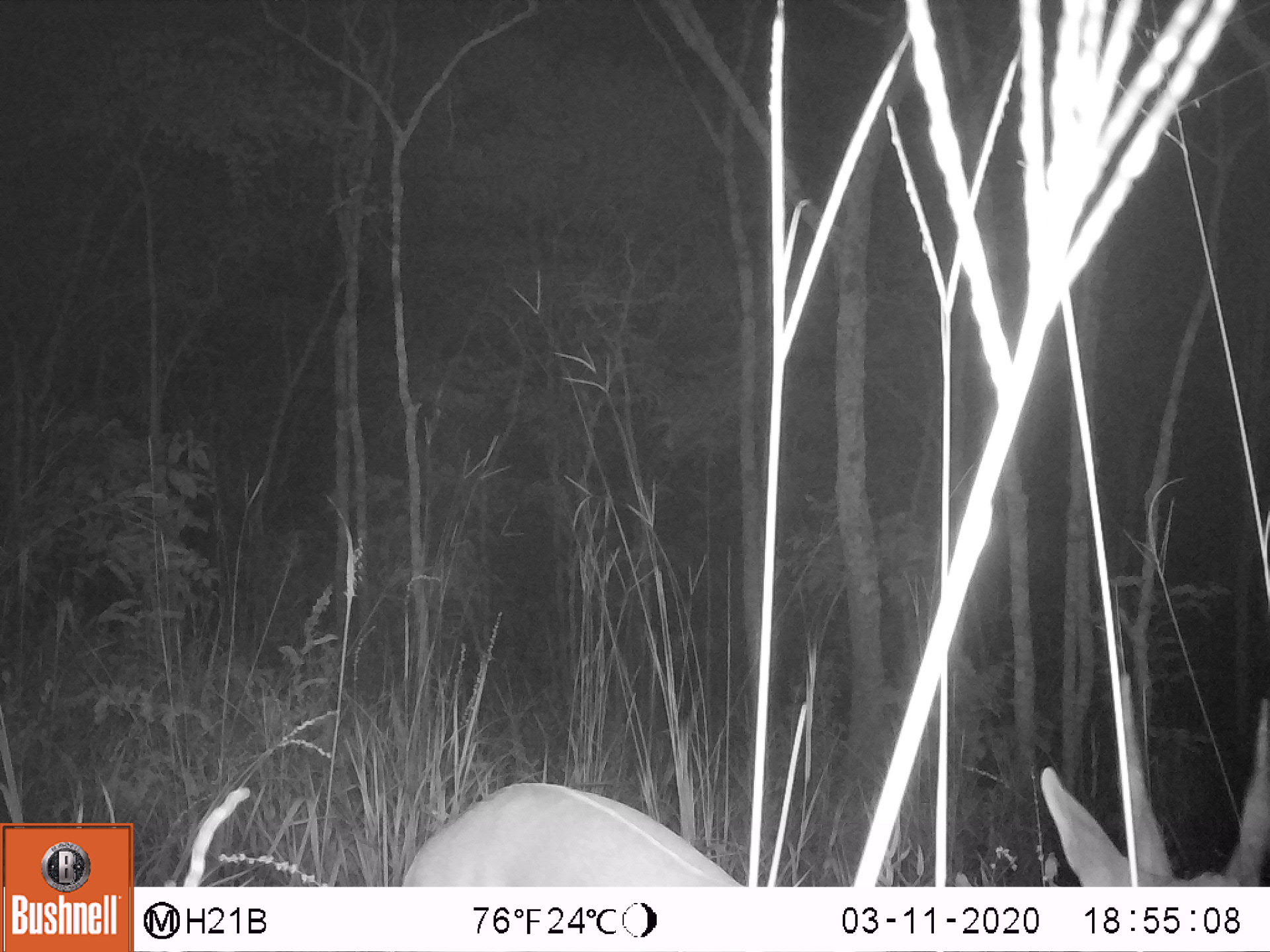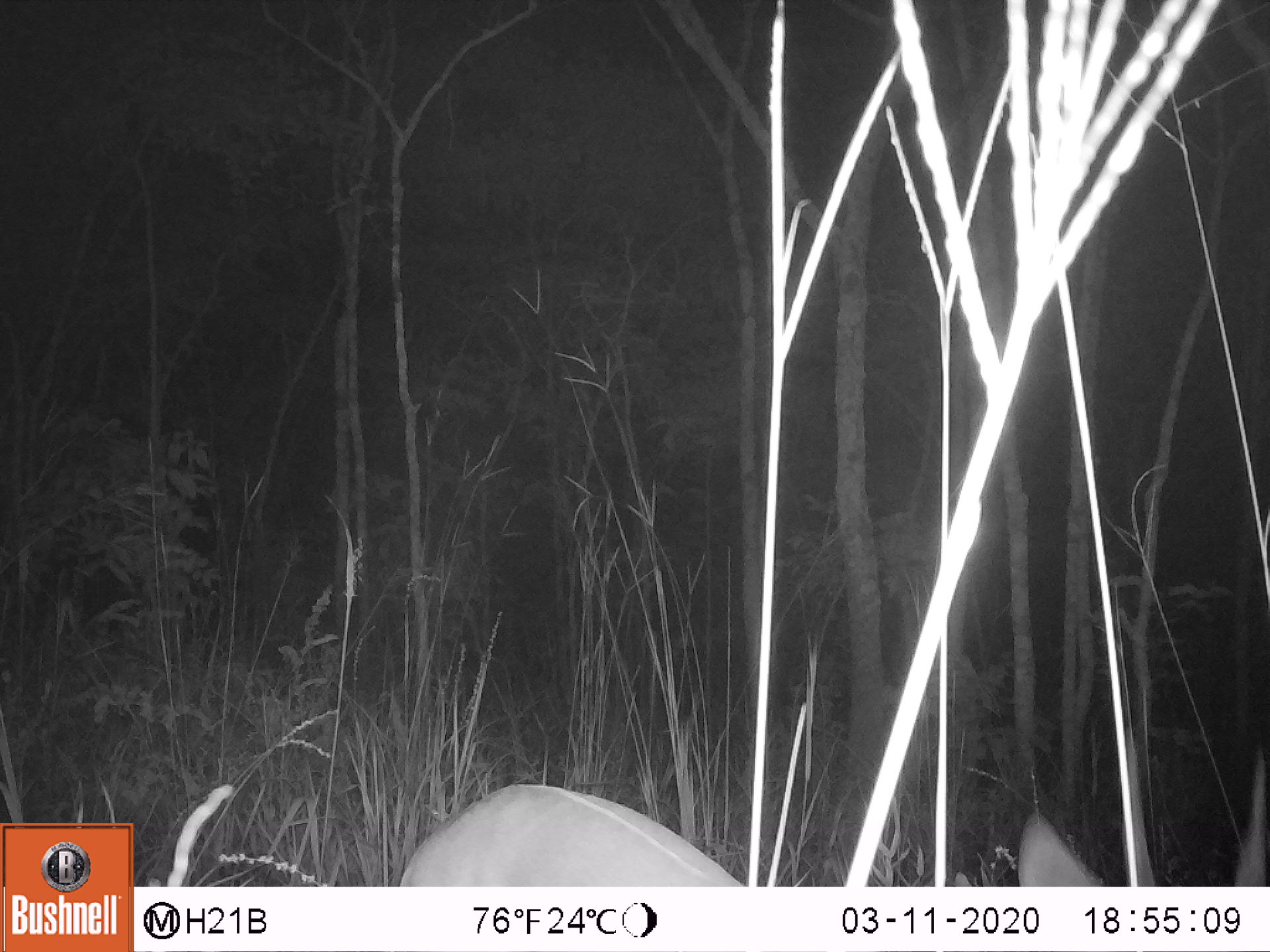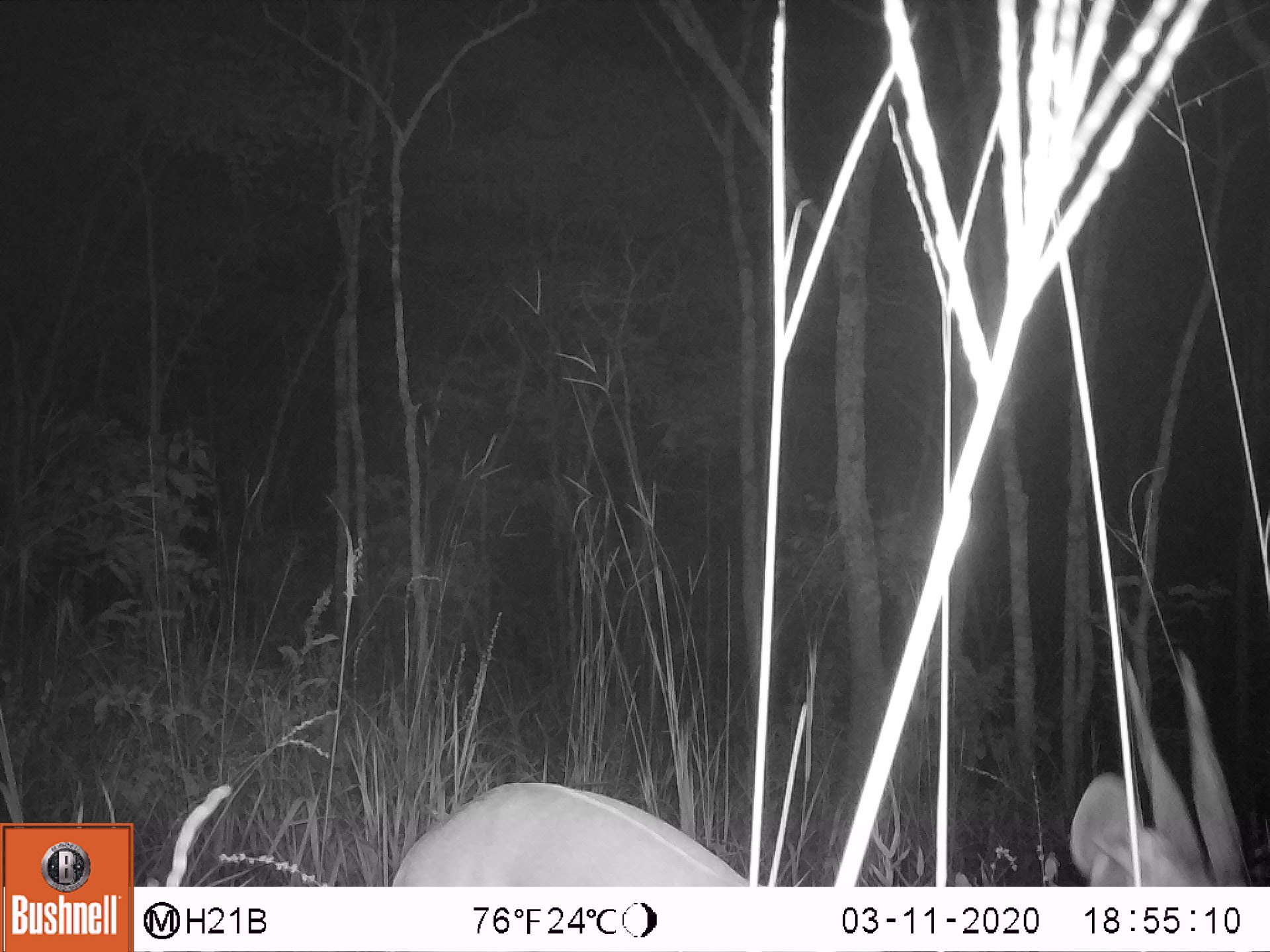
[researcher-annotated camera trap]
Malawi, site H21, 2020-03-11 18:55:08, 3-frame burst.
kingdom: Animalia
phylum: Chordata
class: Mammalia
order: Artiodactyla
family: Bovidae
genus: Tragelaphus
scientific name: Tragelaphus sylvaticus sylvaticus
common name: cape bushbuck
Cape bushbuck (Tragelaphus sylvaticus sylvaticus), count 1.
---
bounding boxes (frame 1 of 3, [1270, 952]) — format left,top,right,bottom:
cape bushbuck: 384,668,1265,882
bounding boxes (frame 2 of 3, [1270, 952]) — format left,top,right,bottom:
cape bushbuck: 383,734,1265,883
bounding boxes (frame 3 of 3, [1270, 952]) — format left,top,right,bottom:
cape bushbuck: 376,634,1259,880